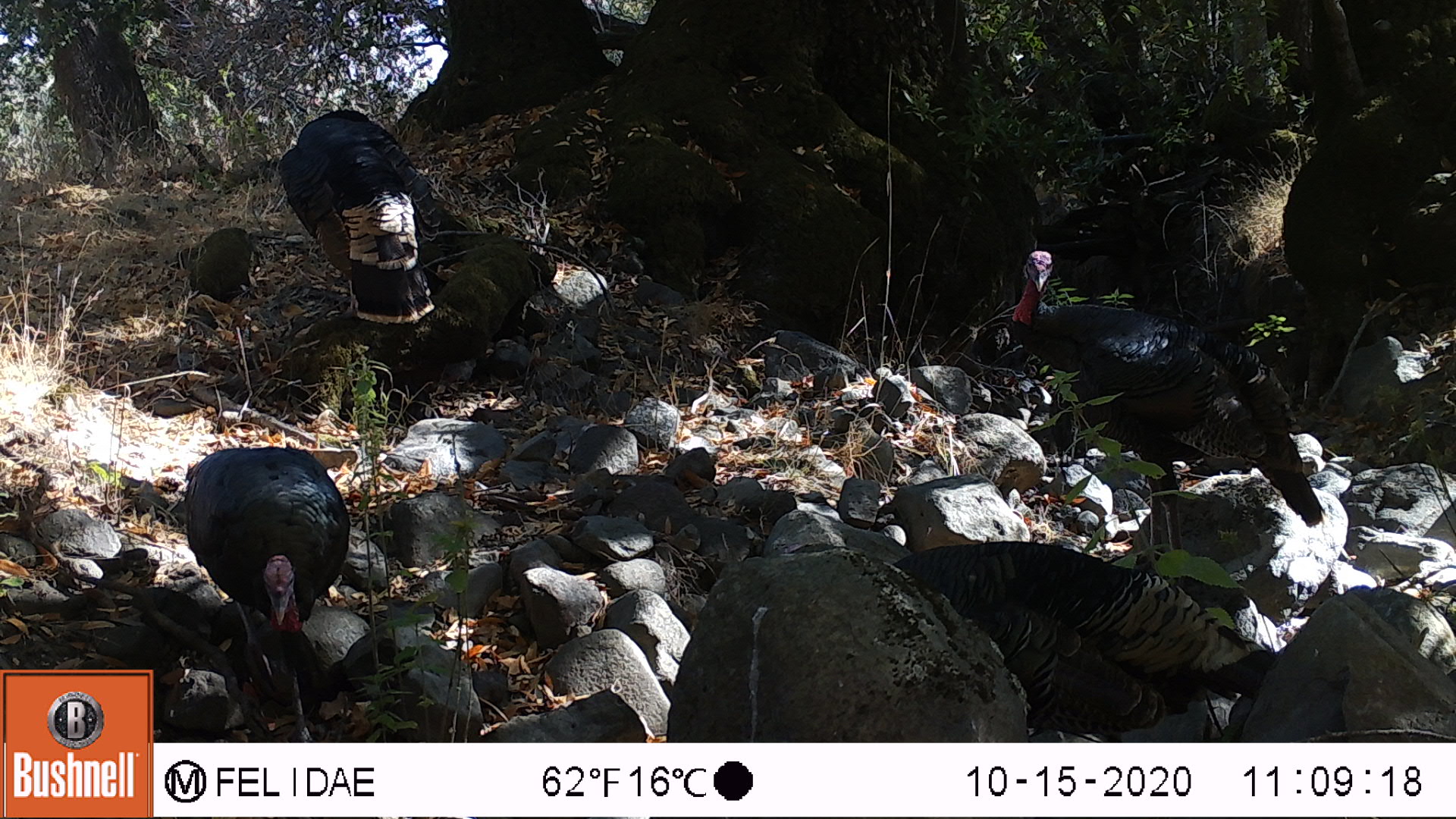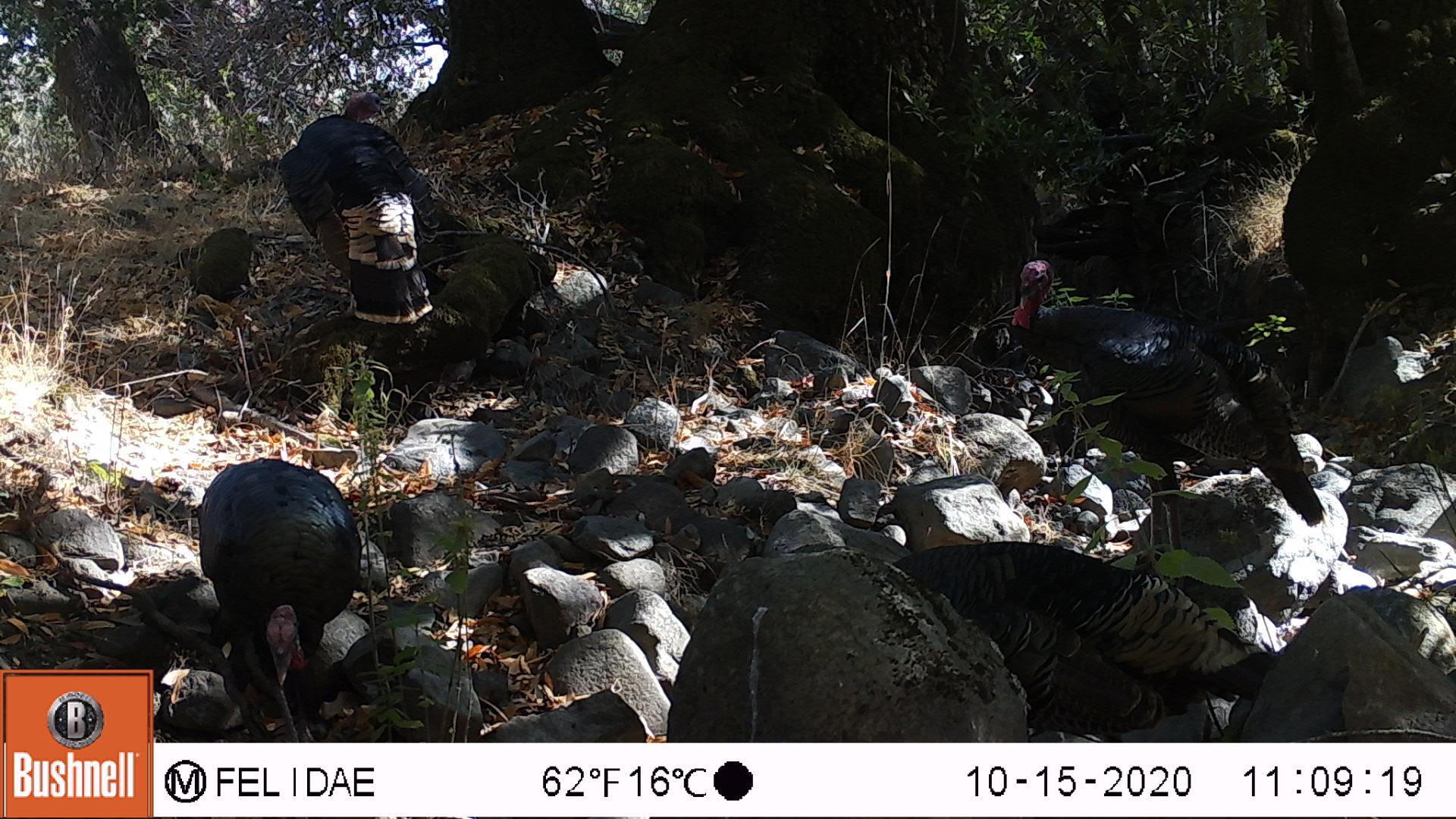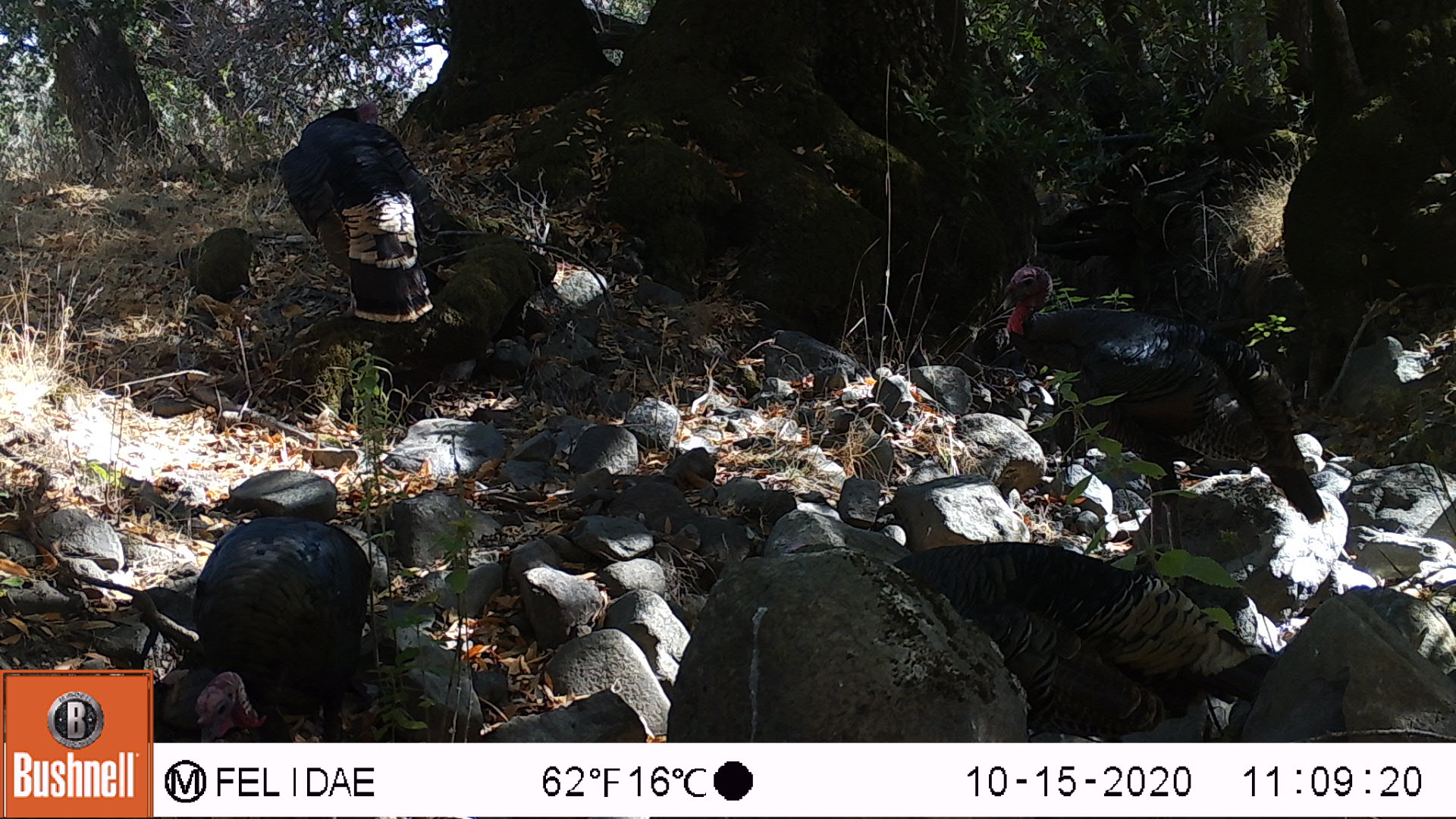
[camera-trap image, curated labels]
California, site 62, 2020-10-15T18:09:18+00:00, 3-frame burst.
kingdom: Animalia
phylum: Chordata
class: Aves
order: Cathartiformes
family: Cathartidae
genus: Cathartes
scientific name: Cathartes aura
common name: turkey vulture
Turkey vulture (Cathartes aura).